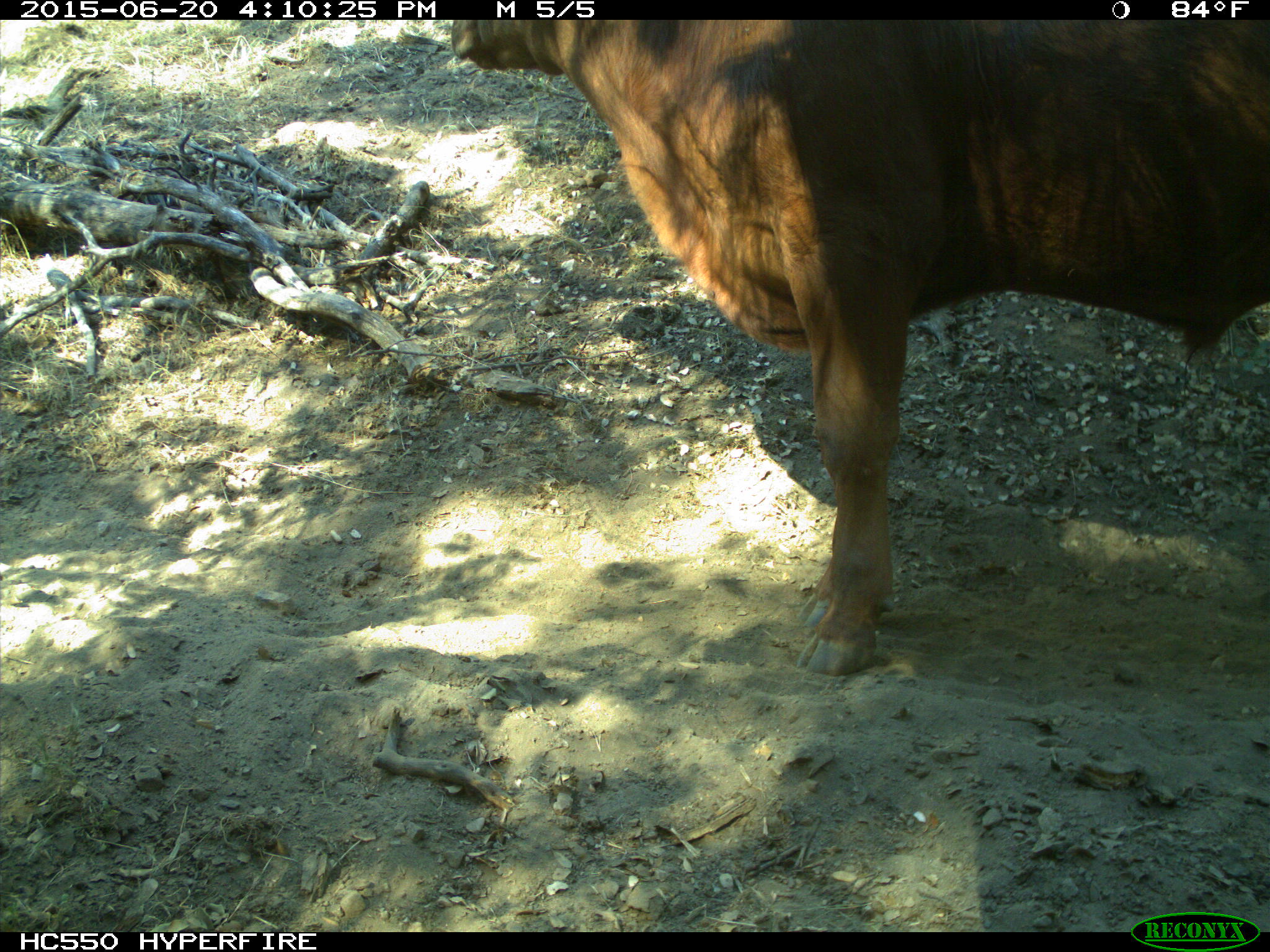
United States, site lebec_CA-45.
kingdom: Animalia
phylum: Chordata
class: Mammalia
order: Artiodactyla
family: Bovidae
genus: Bos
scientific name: Bos taurus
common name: domestic cow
Bos taurus (domestic cow).